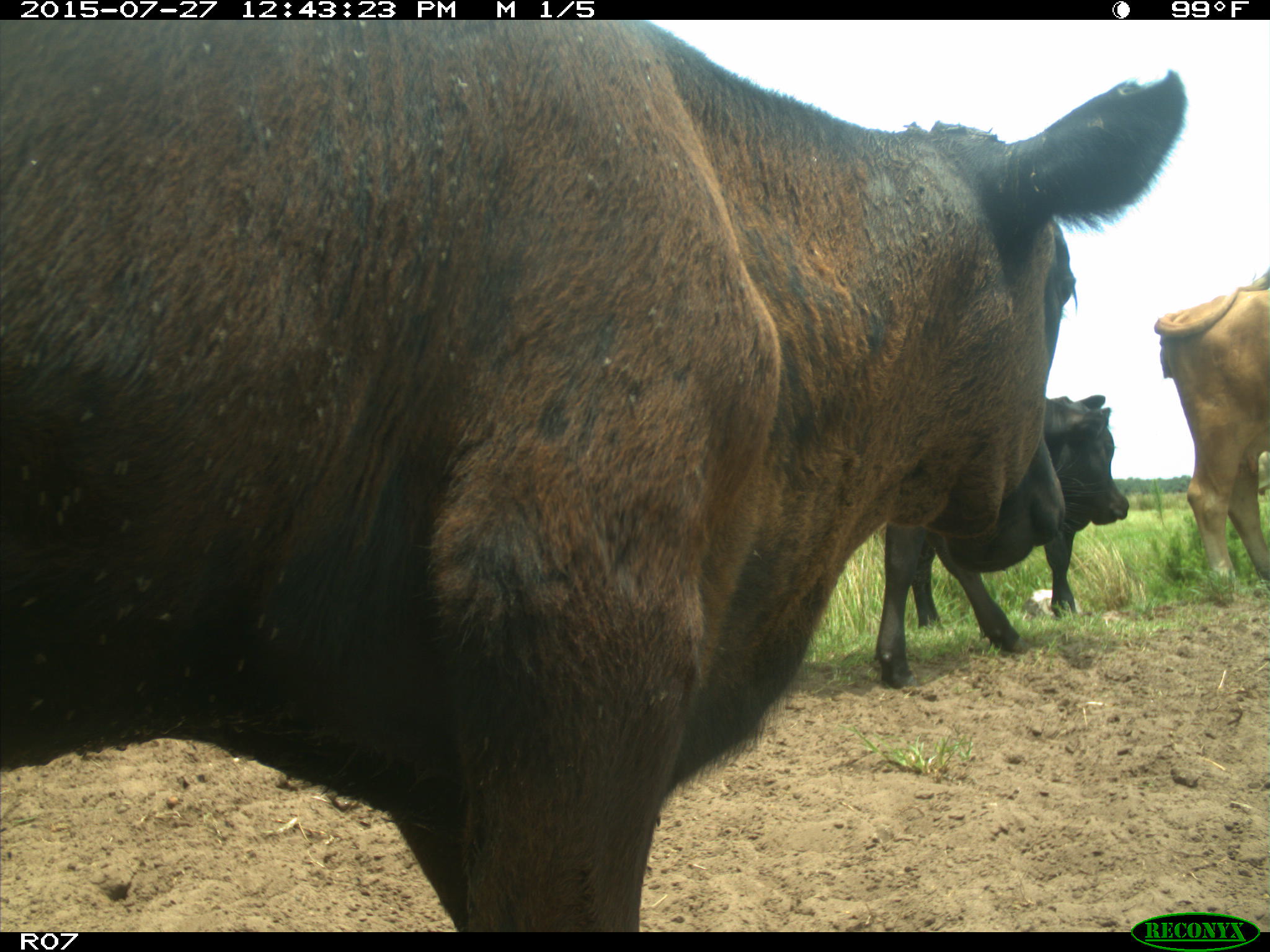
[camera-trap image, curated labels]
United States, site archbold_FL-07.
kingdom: Animalia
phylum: Chordata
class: Mammalia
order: Artiodactyla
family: Bovidae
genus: Bos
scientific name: Bos taurus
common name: domestic cow